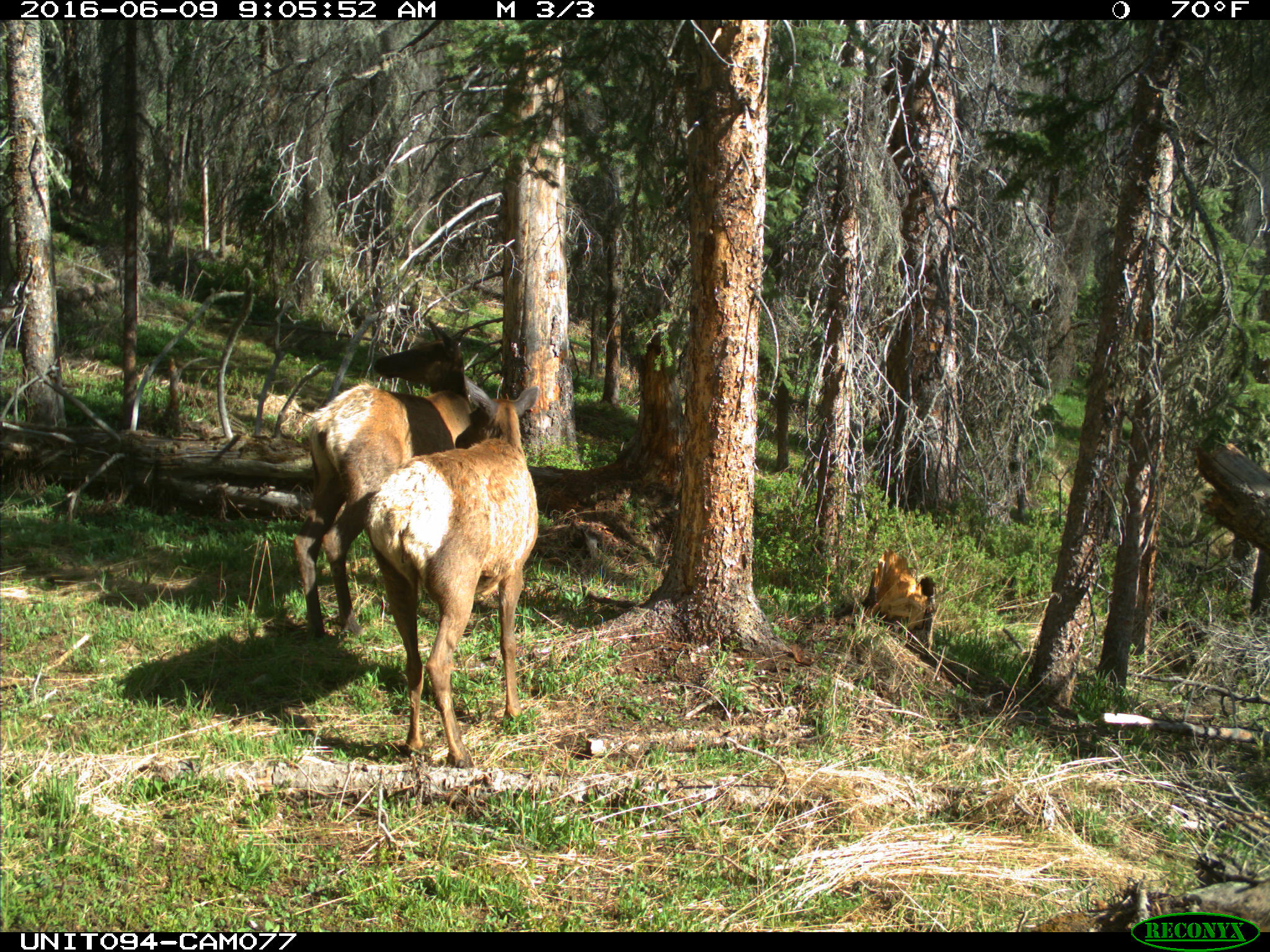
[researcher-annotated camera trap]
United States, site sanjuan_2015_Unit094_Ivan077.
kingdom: Animalia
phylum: Chordata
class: Mammalia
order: Artiodactyla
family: Cervidae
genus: Cervus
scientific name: Cervus elaphus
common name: red deer